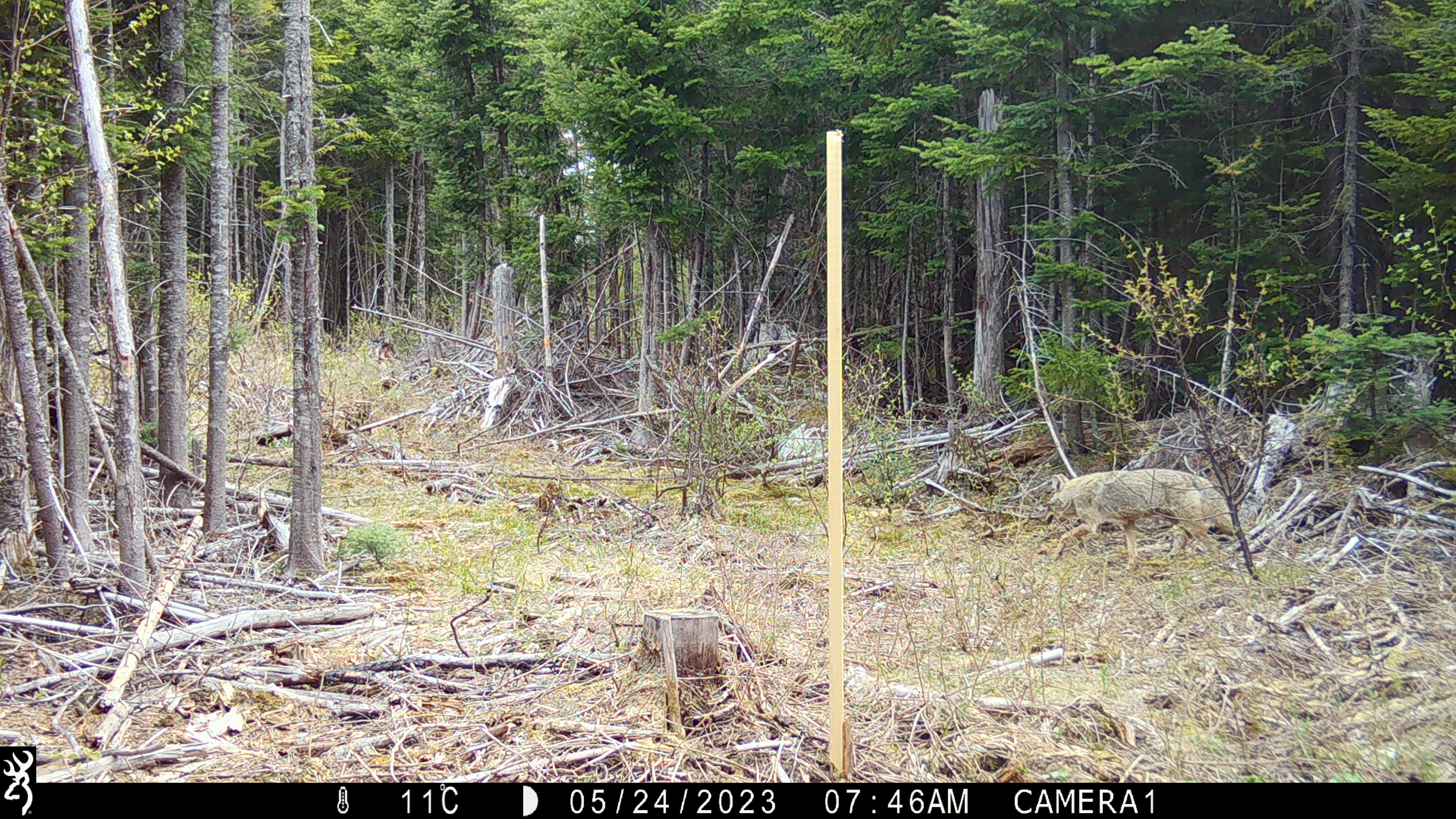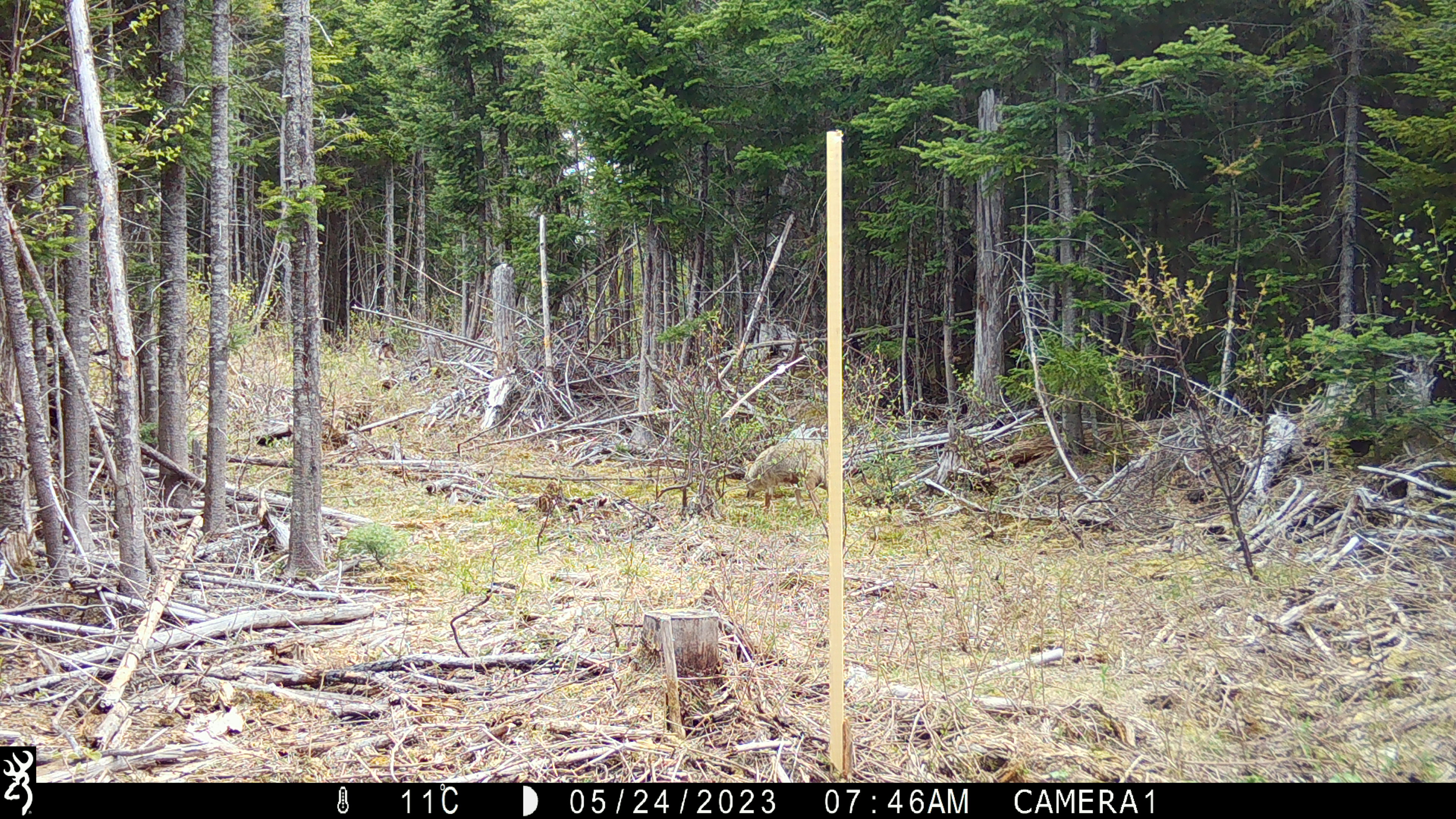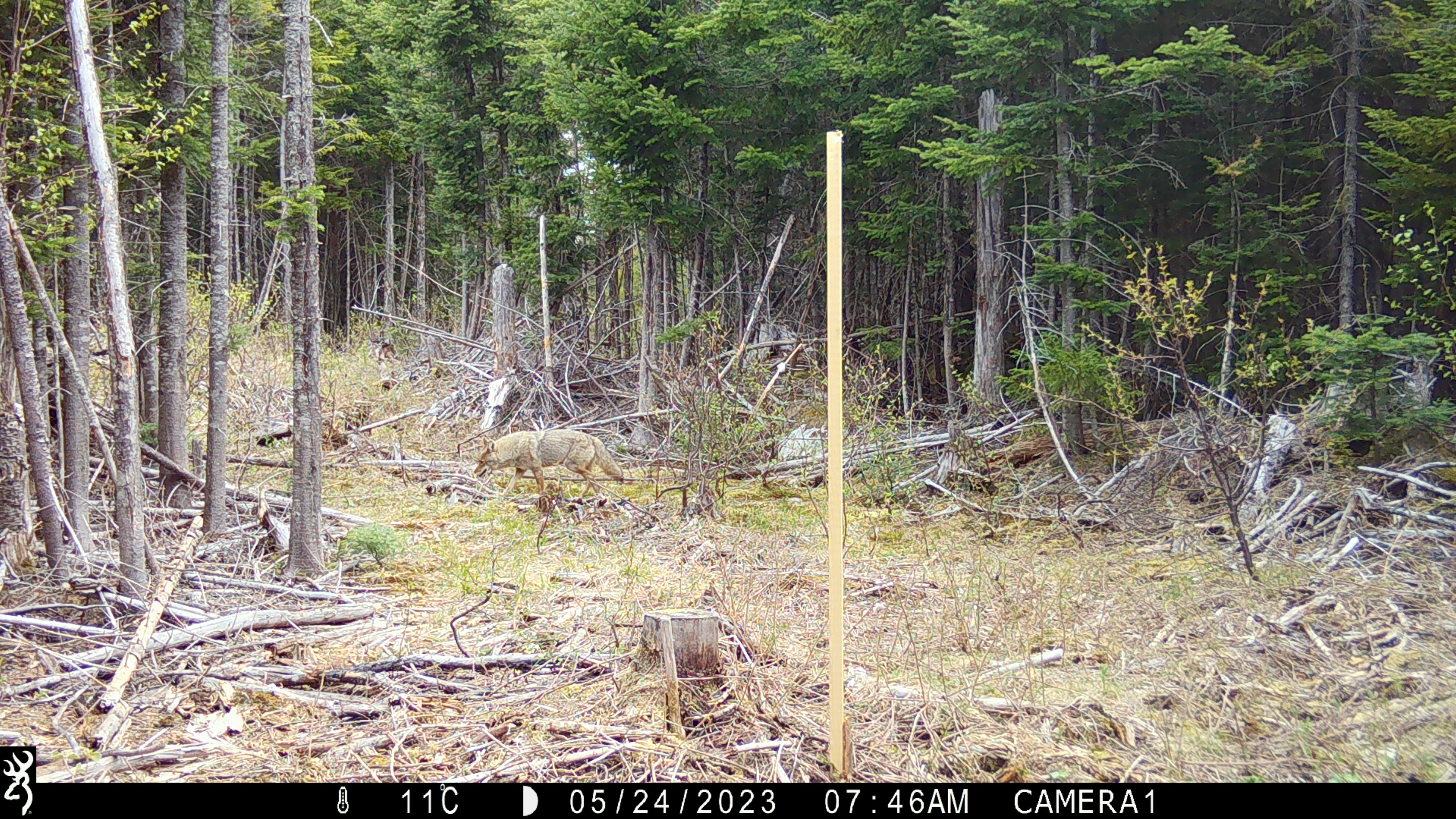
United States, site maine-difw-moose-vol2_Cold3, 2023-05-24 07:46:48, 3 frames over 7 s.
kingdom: Animalia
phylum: Chordata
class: Mammalia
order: Carnivora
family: Canidae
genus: Canis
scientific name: Canis latrans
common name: coyote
Coyote (Canis latrans).